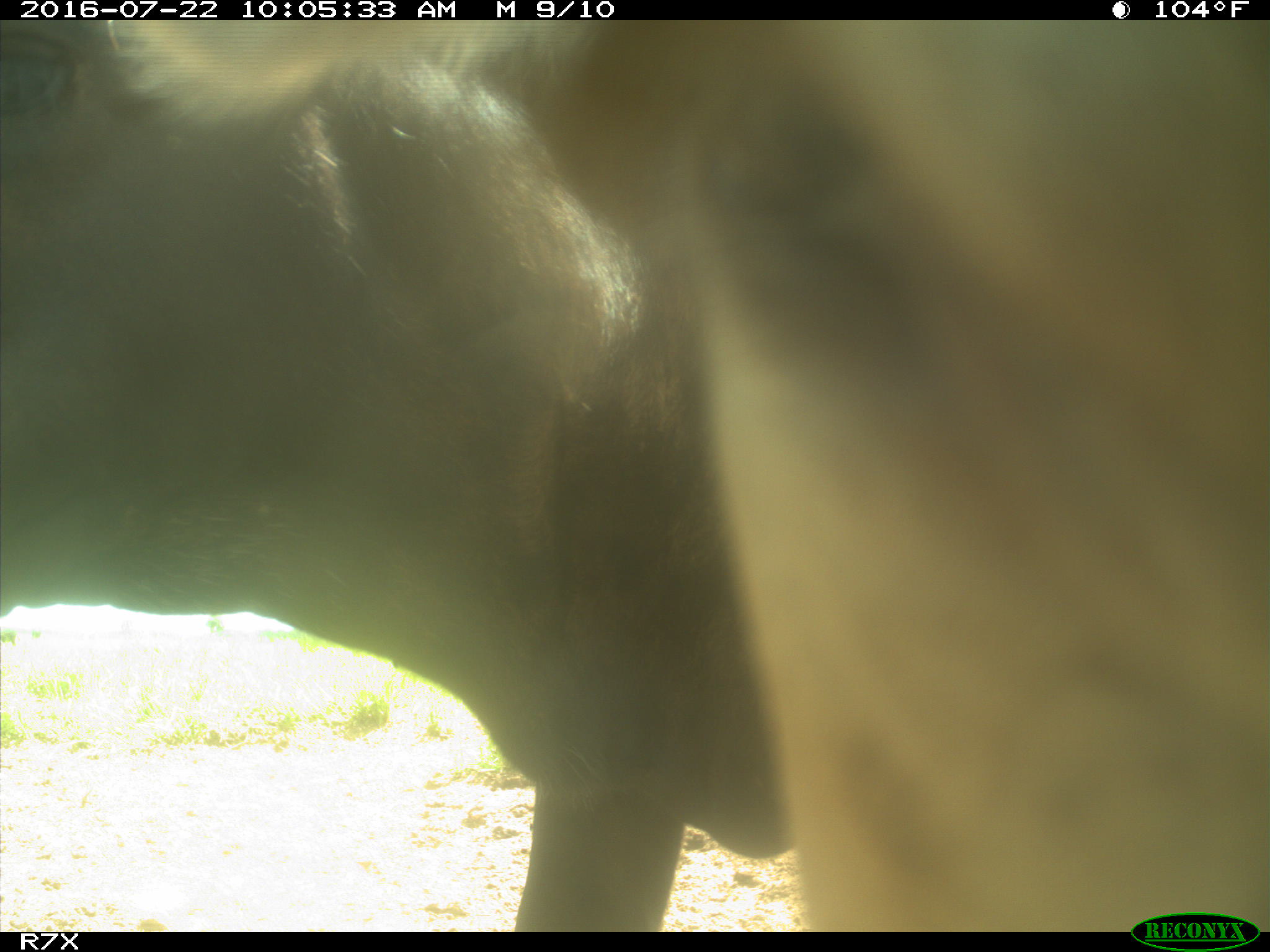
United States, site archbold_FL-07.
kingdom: Animalia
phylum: Chordata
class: Mammalia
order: Artiodactyla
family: Bovidae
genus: Bos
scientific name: Bos taurus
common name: domestic cow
Bos taurus (domestic cow).